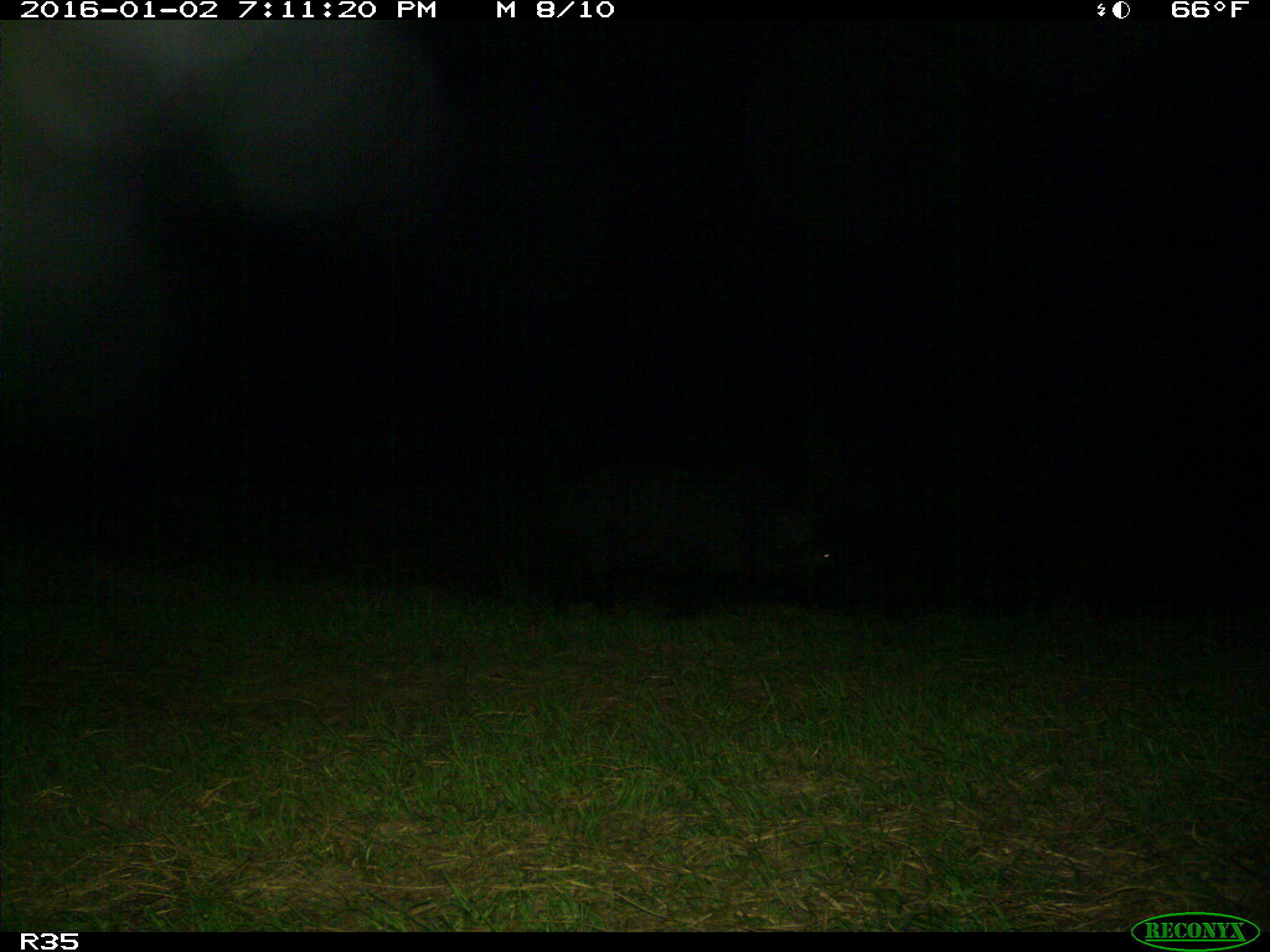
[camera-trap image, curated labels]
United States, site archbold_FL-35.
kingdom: Animalia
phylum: Chordata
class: Mammalia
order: Artiodactyla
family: Suidae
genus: Sus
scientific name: Sus scrofa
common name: wild boar